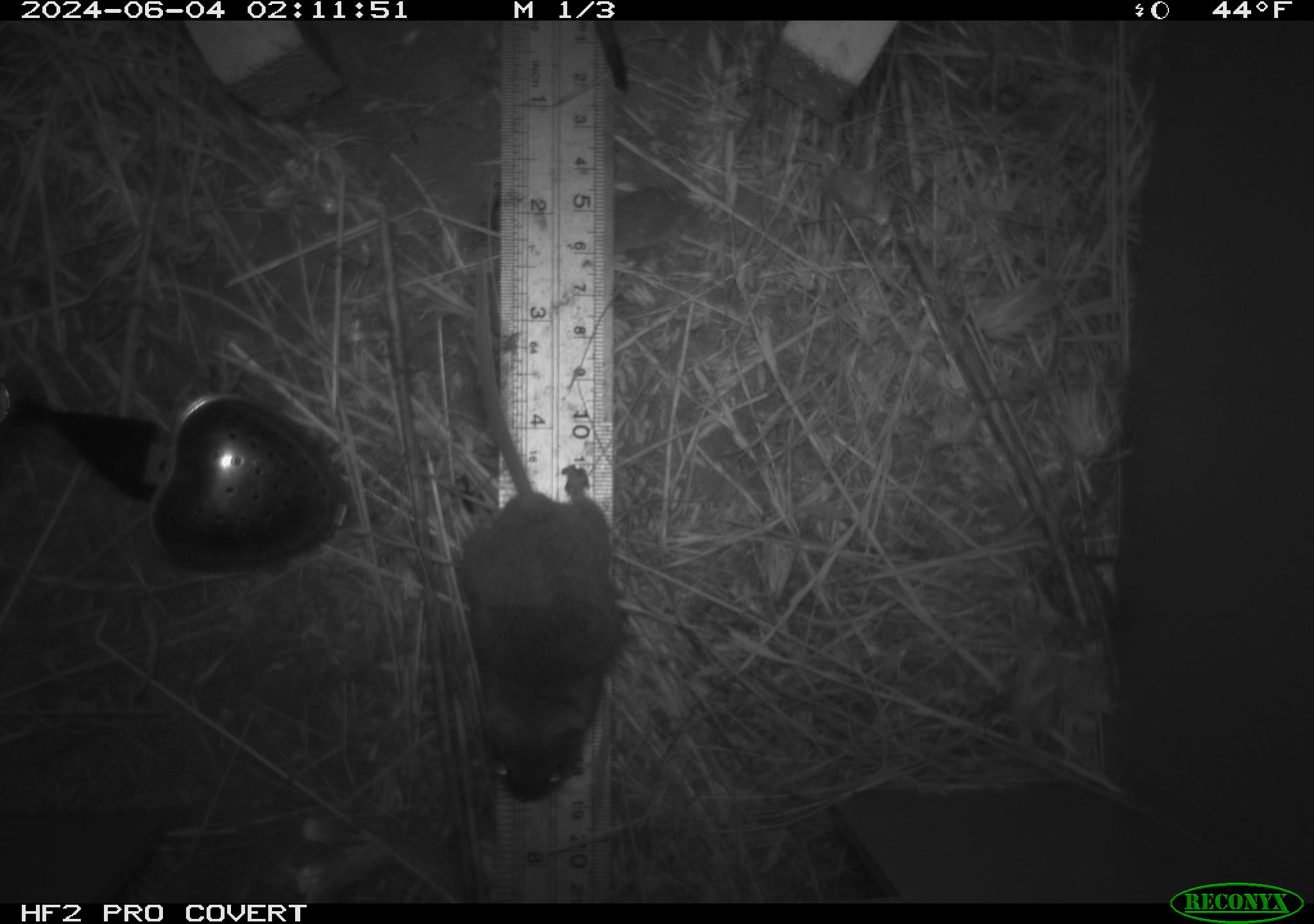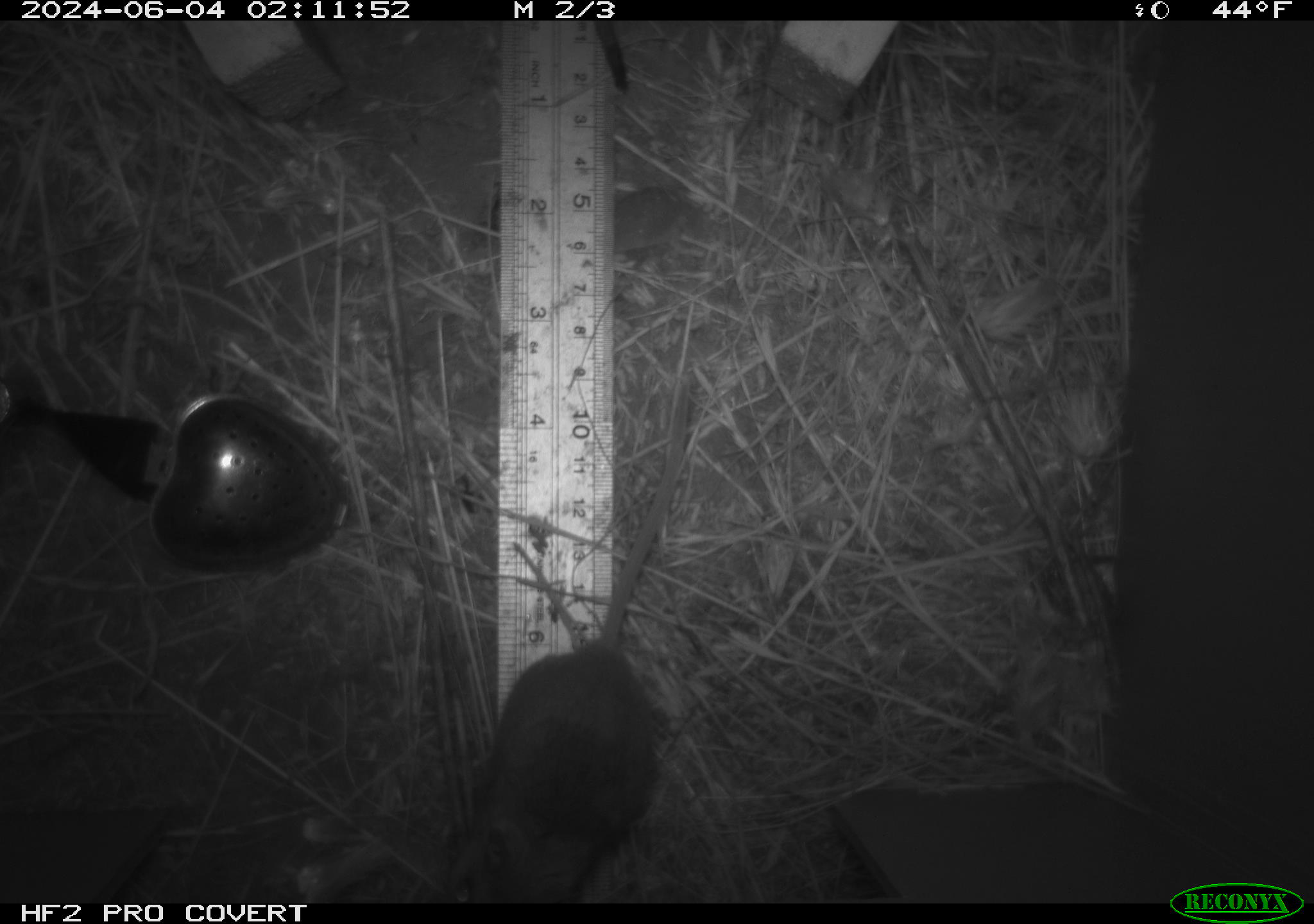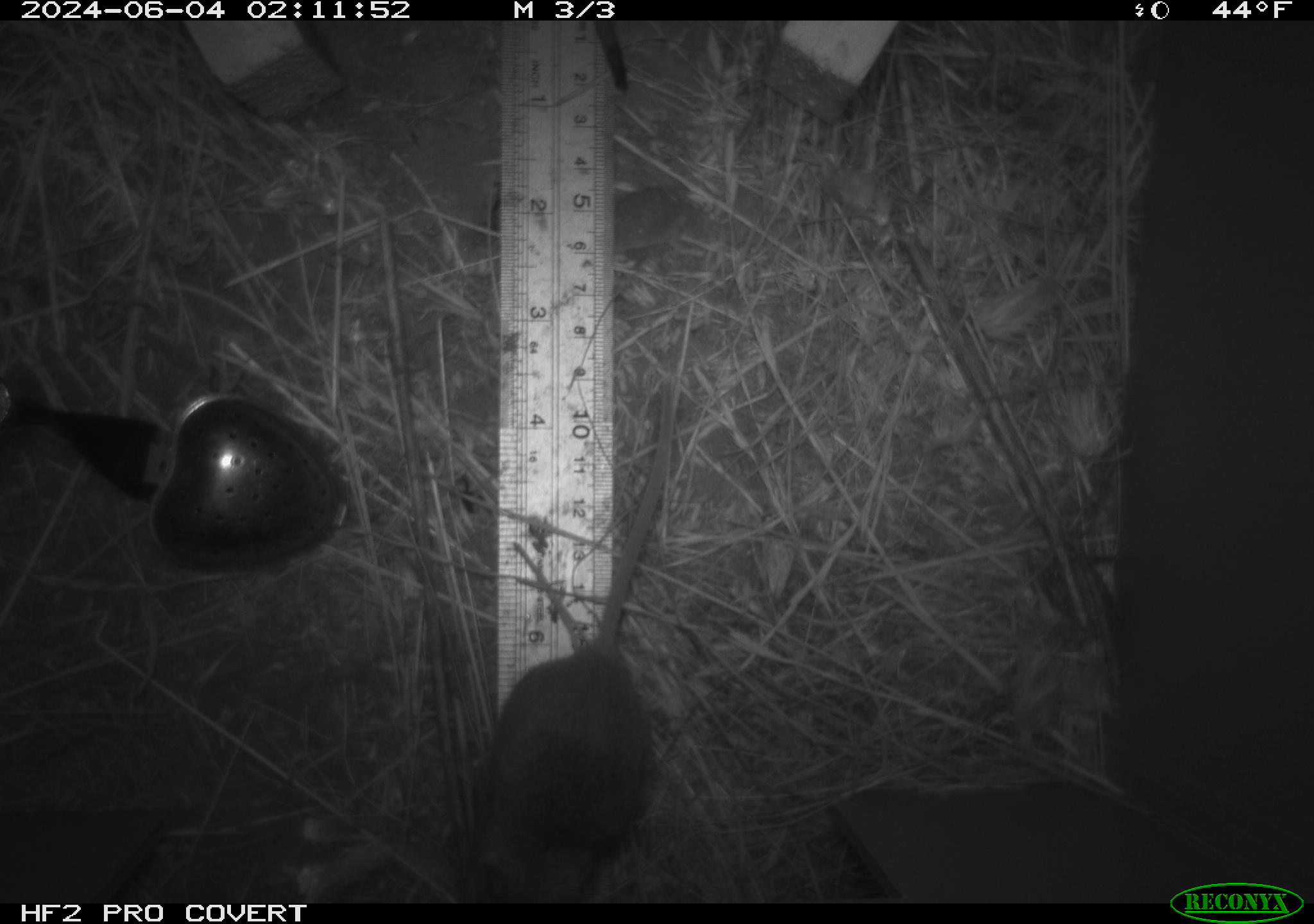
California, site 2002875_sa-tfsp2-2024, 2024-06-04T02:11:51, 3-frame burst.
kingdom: Animalia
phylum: Chordata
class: Mammalia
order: Rodentia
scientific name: Rodentia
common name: mouse species